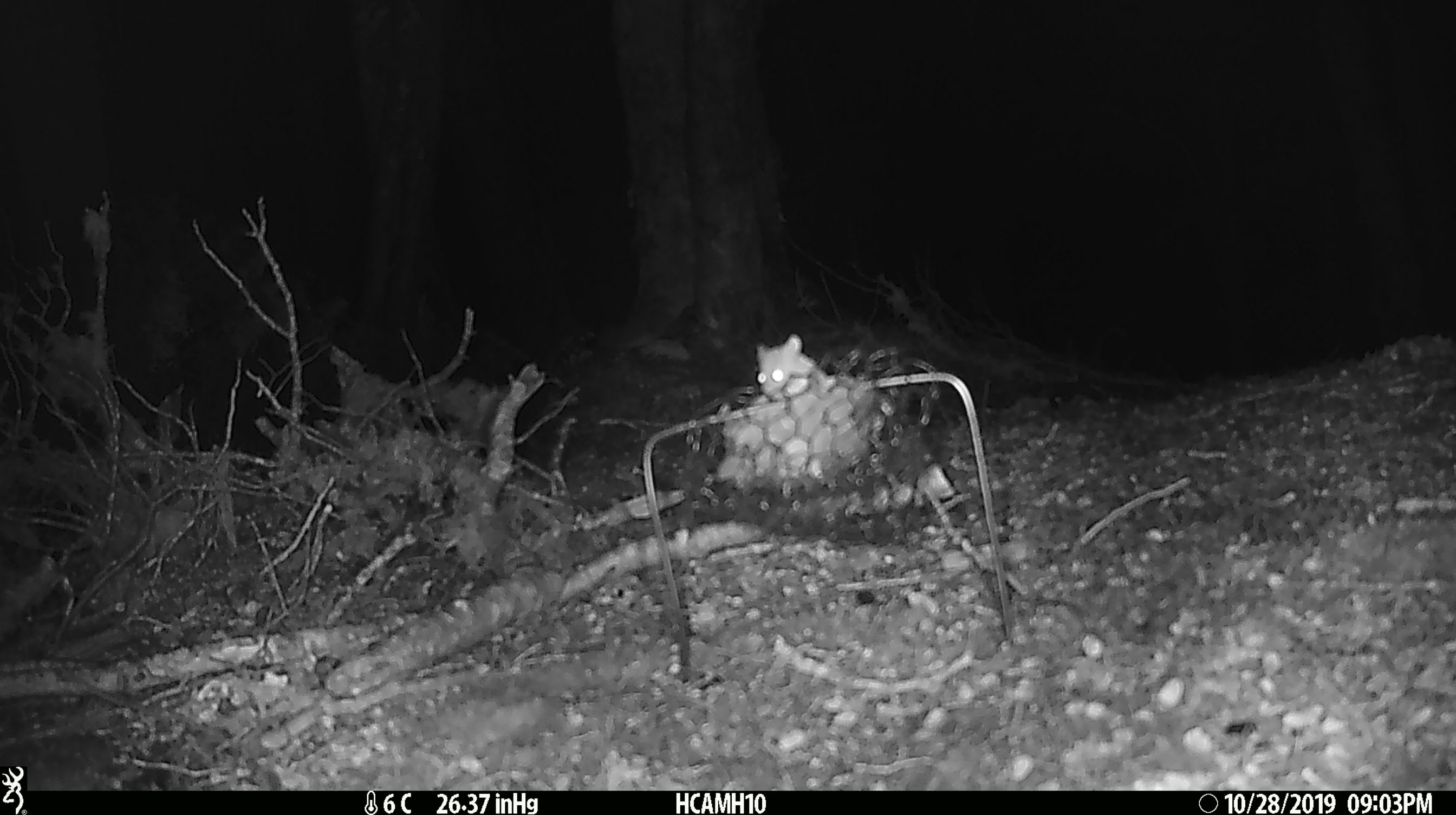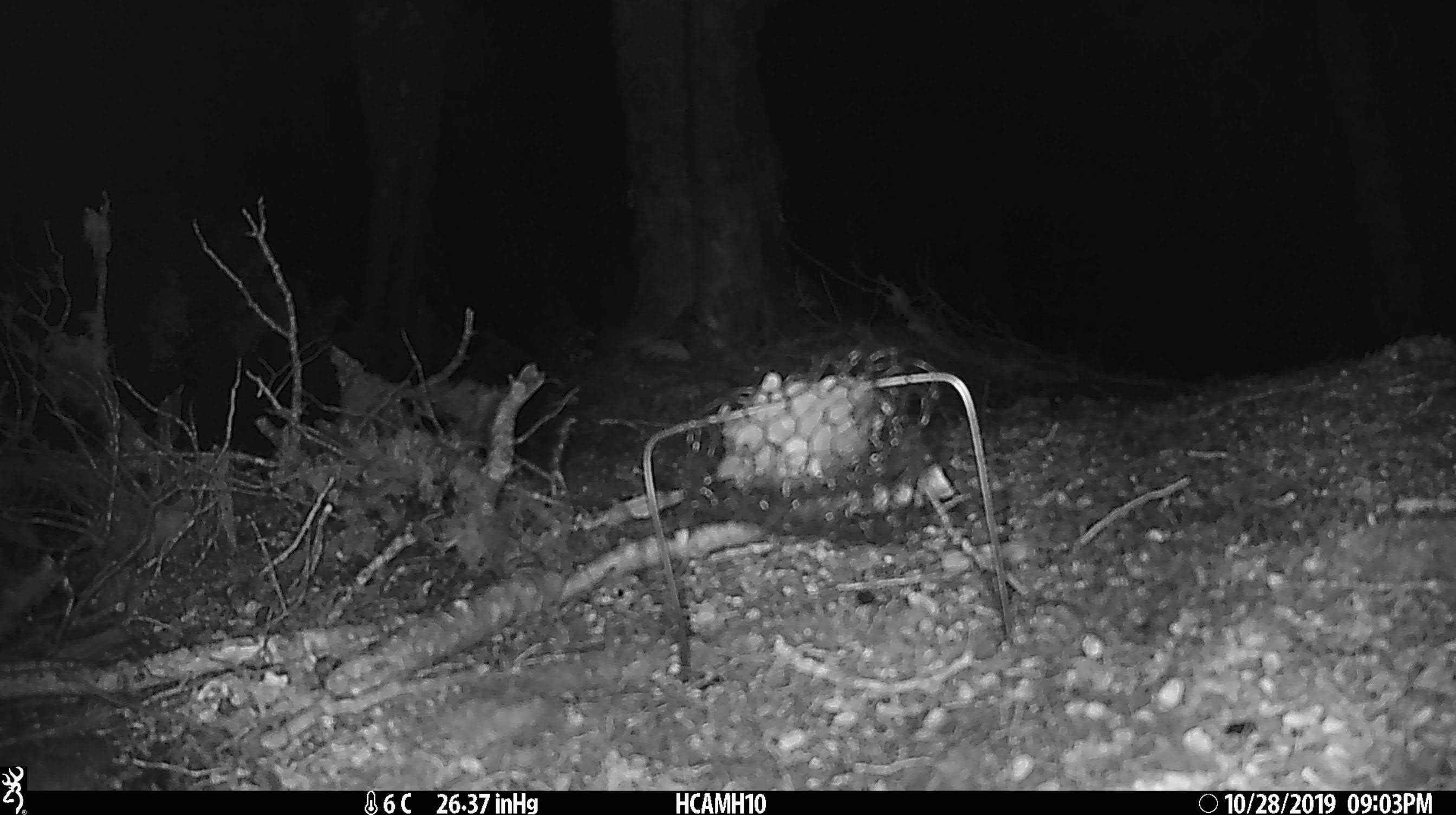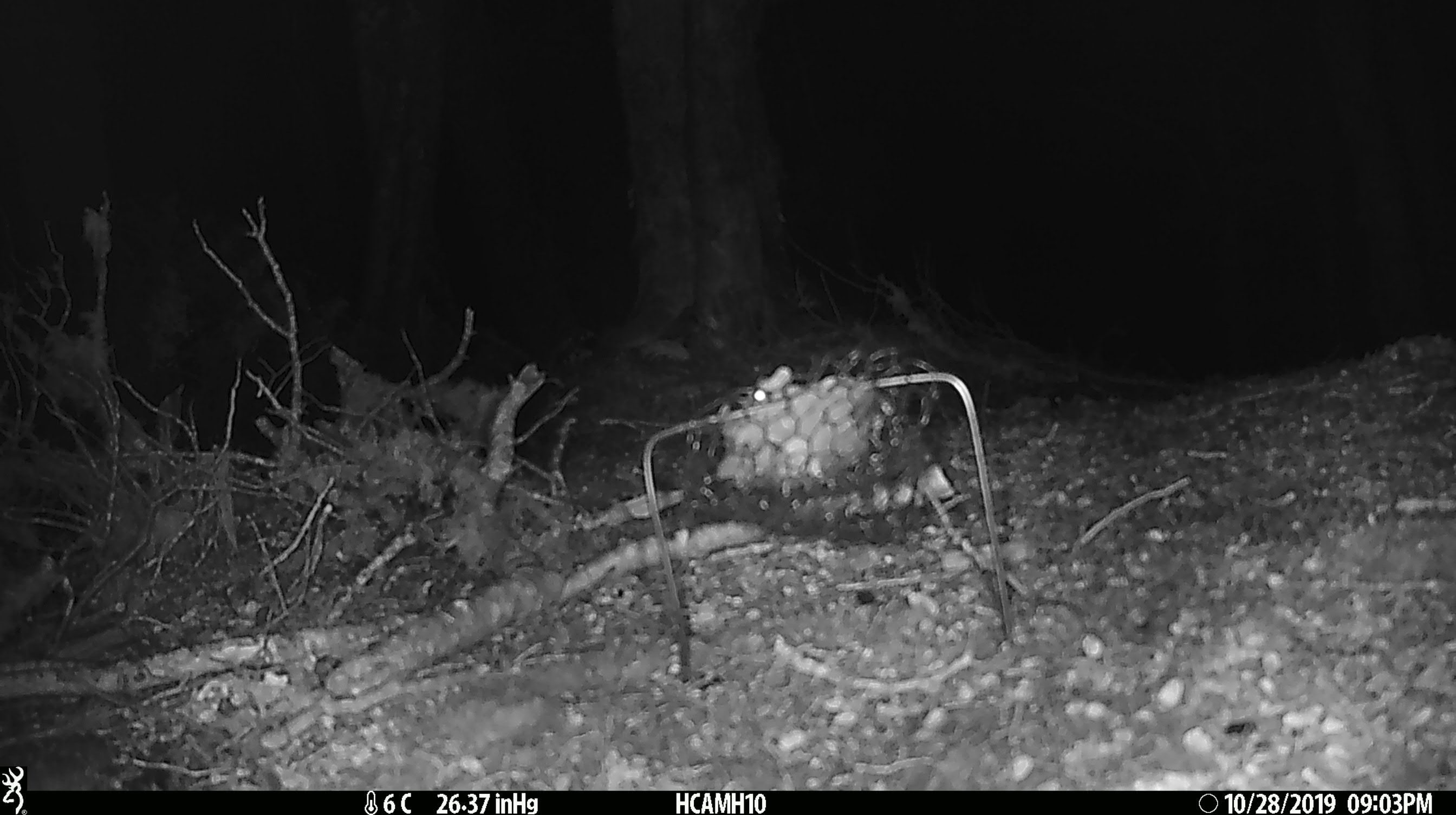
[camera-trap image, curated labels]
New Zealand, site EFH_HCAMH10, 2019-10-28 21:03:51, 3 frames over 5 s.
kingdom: Animalia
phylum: Chordata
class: Mammalia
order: Rodentia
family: Muridae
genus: Mus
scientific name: Mus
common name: mouse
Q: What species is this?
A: Mouse (Mus).